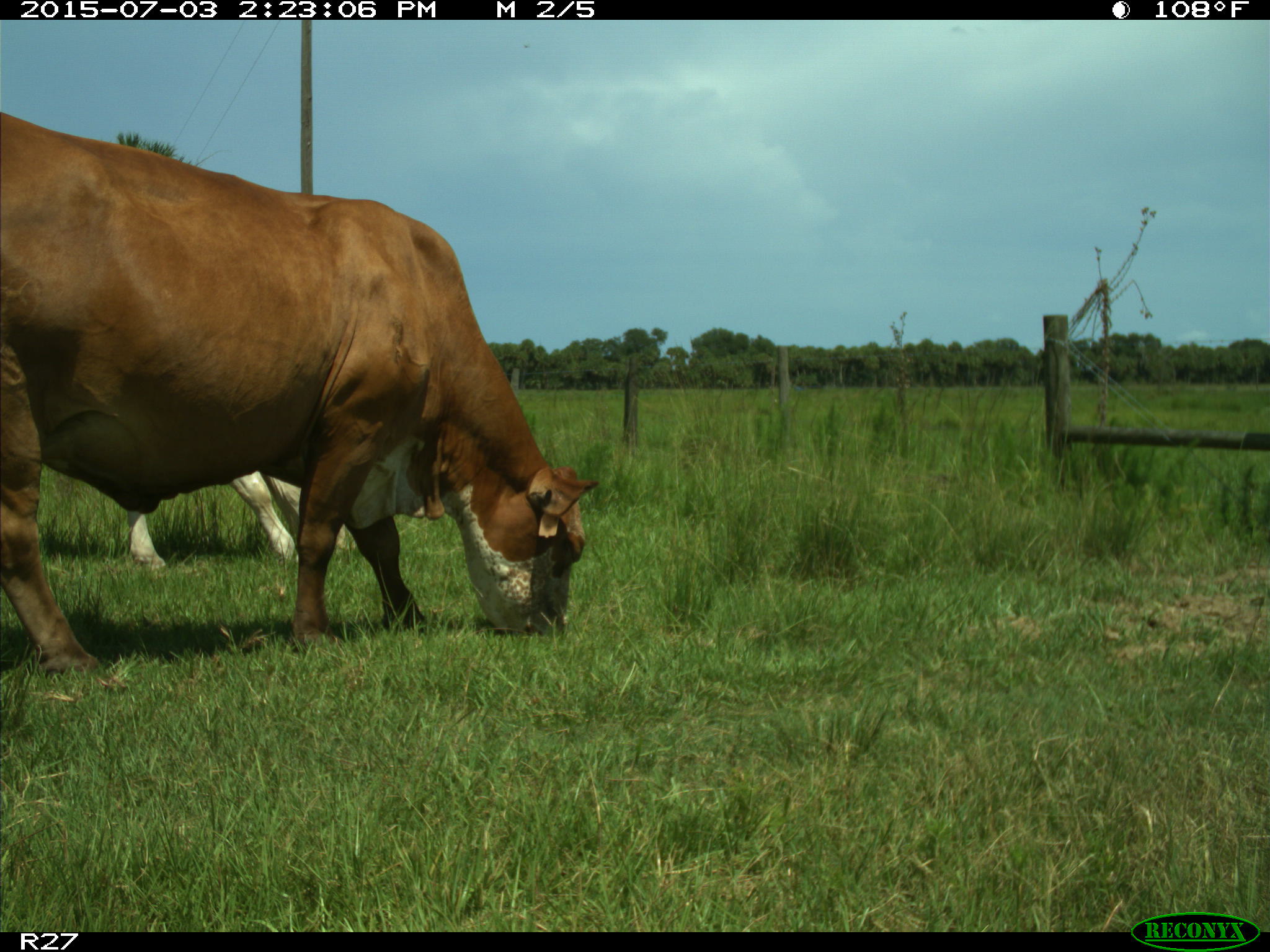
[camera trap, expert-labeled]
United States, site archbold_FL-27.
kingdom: Animalia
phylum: Chordata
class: Mammalia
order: Artiodactyla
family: Bovidae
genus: Bos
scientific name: Bos taurus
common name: domestic cow